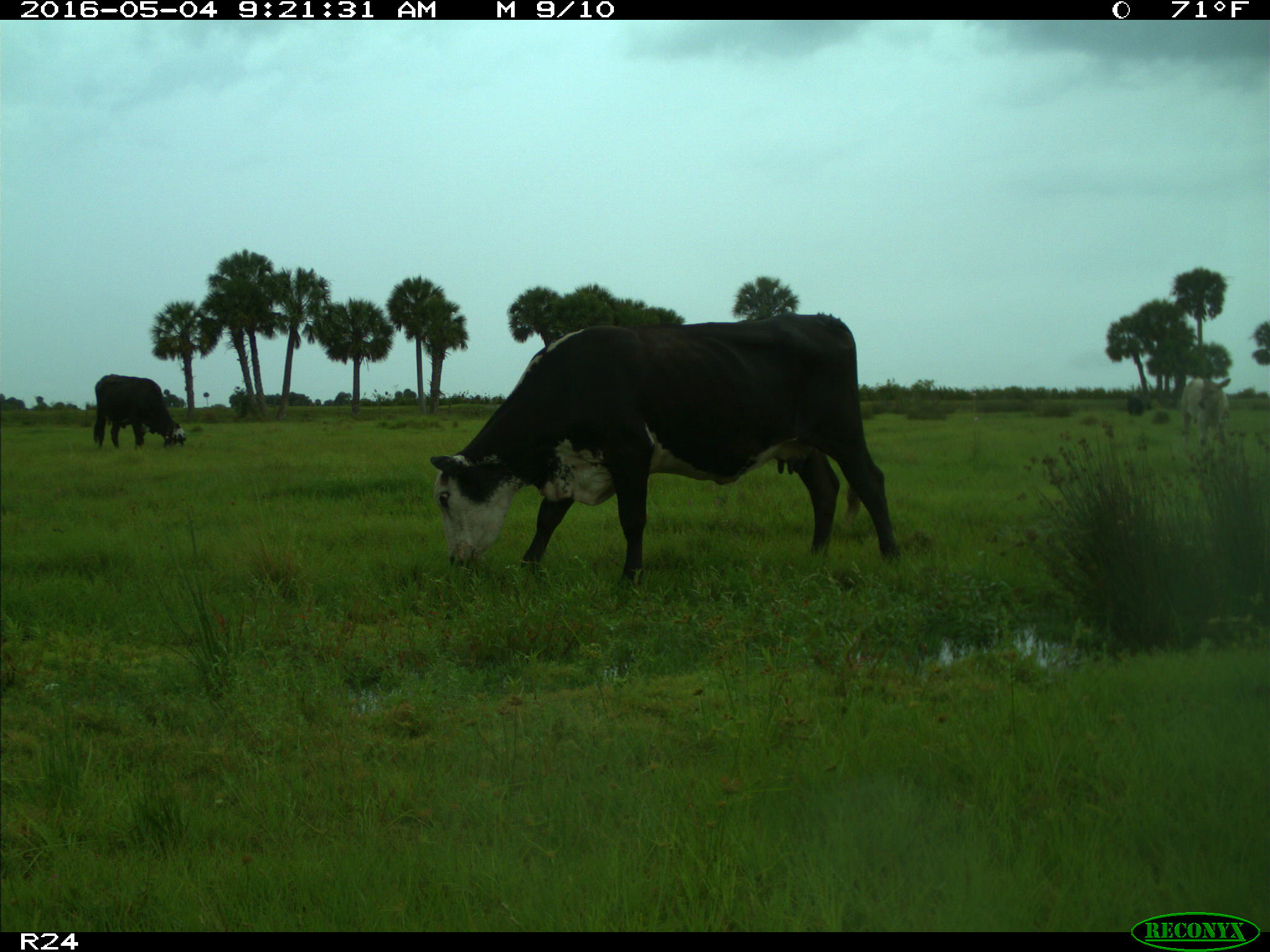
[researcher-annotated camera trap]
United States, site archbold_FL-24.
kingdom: Animalia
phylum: Chordata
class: Mammalia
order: Artiodactyla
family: Bovidae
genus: Bos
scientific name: Bos taurus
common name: domestic cow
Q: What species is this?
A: Bos taurus (domestic cow).